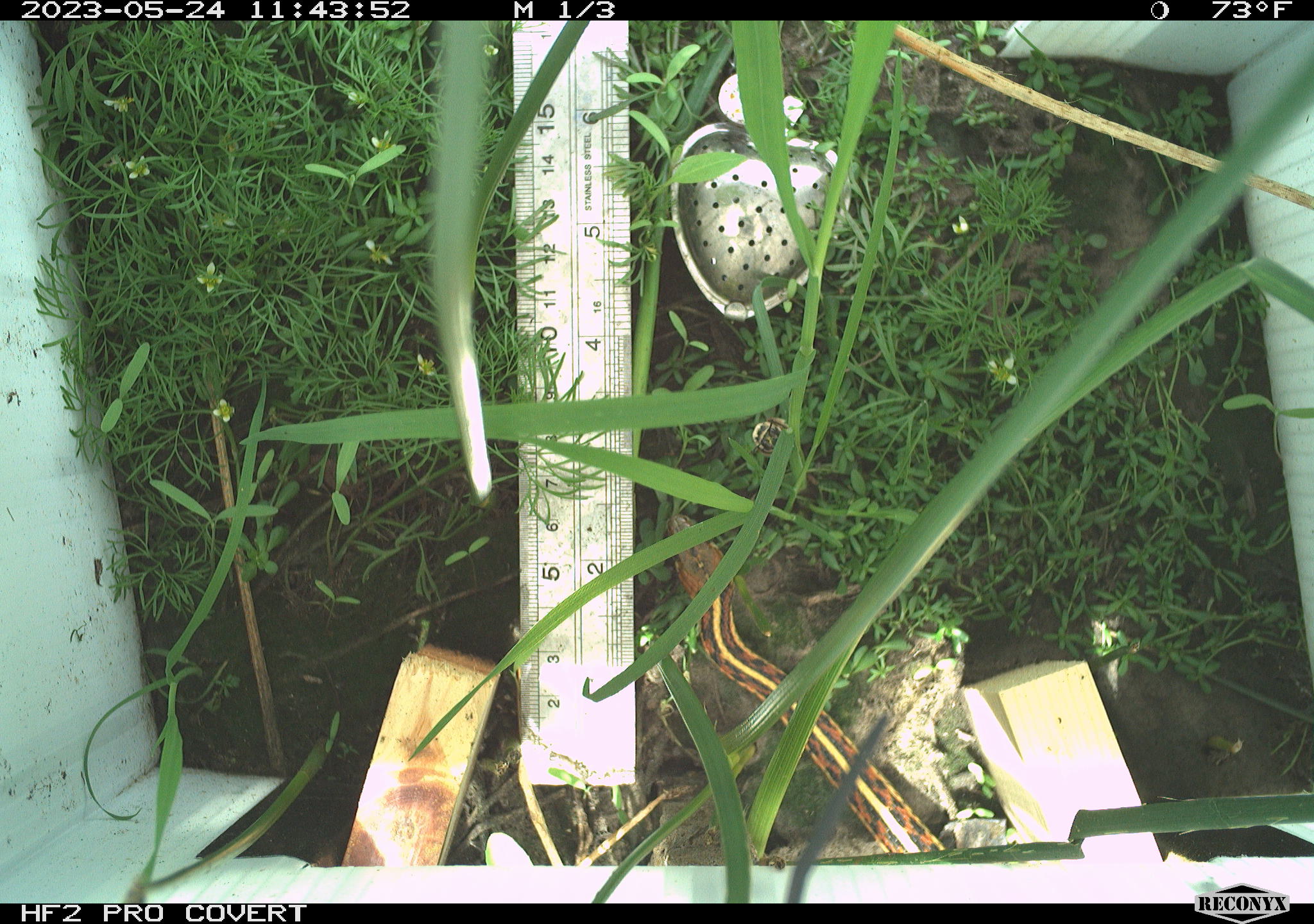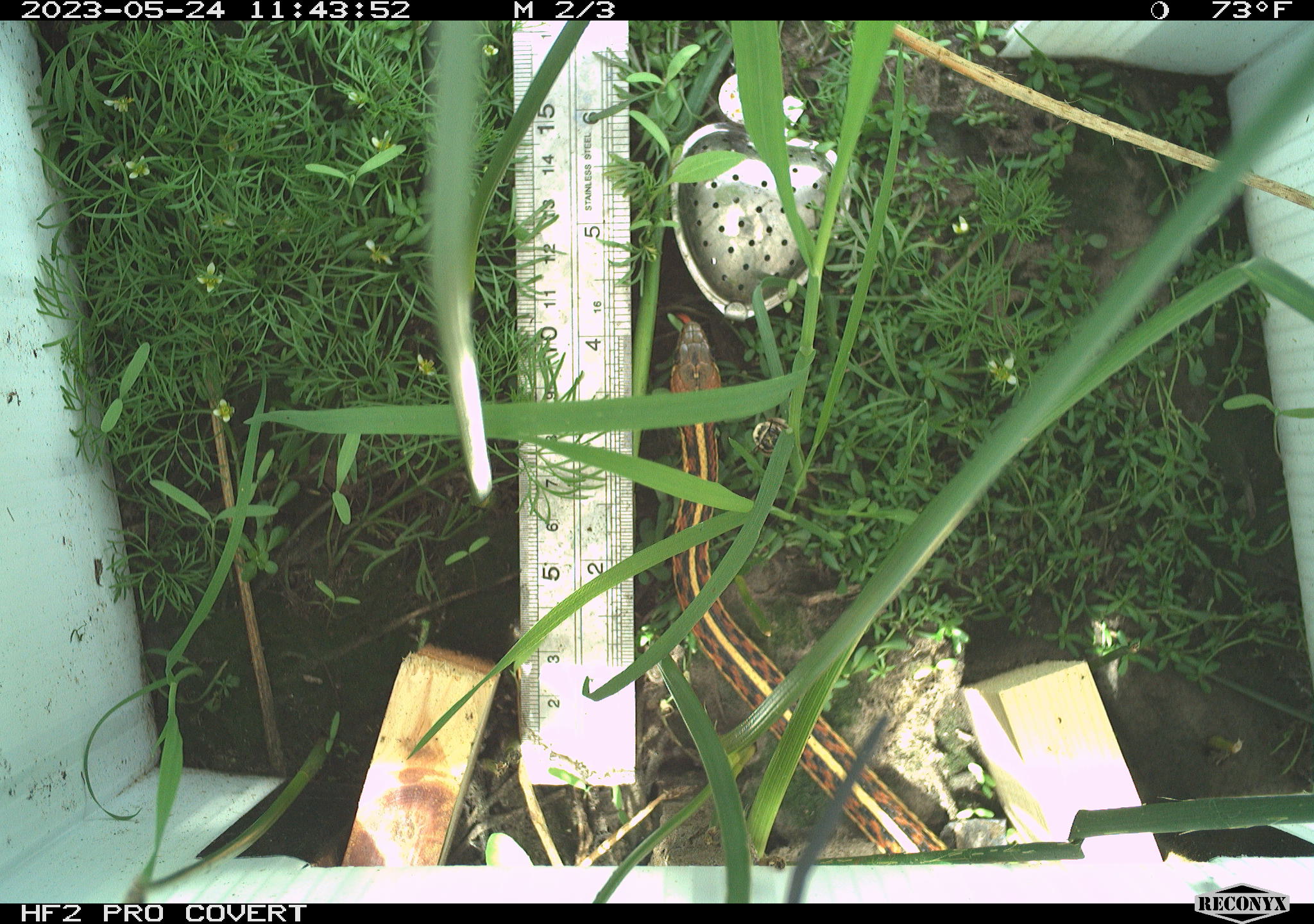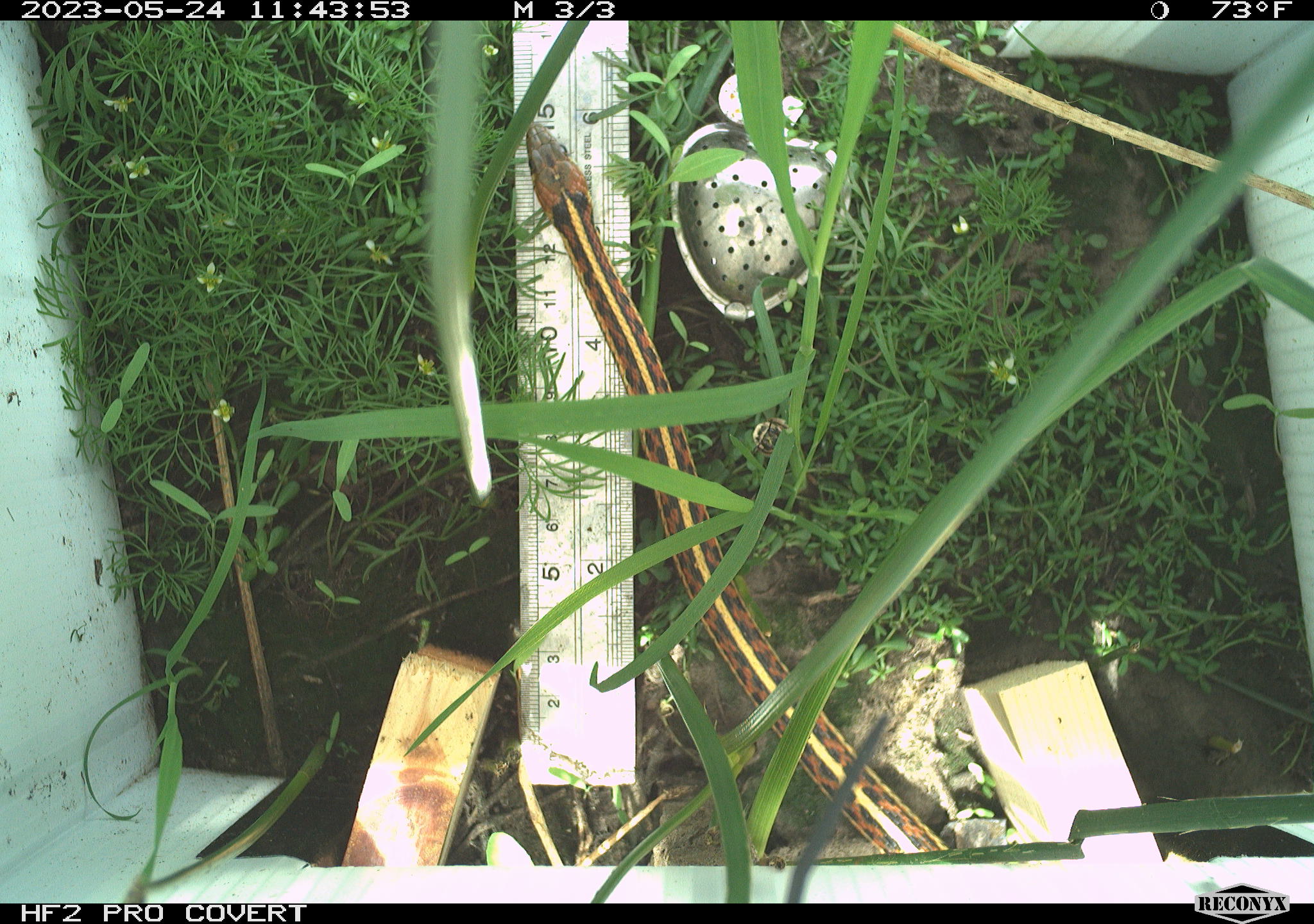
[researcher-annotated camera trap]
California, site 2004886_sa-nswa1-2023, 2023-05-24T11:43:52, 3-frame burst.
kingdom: Animalia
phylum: Chordata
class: Reptilia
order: Squamata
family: Colubridae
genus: Thamnophis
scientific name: Thamnophis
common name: american gartersnakes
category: thamnophis species